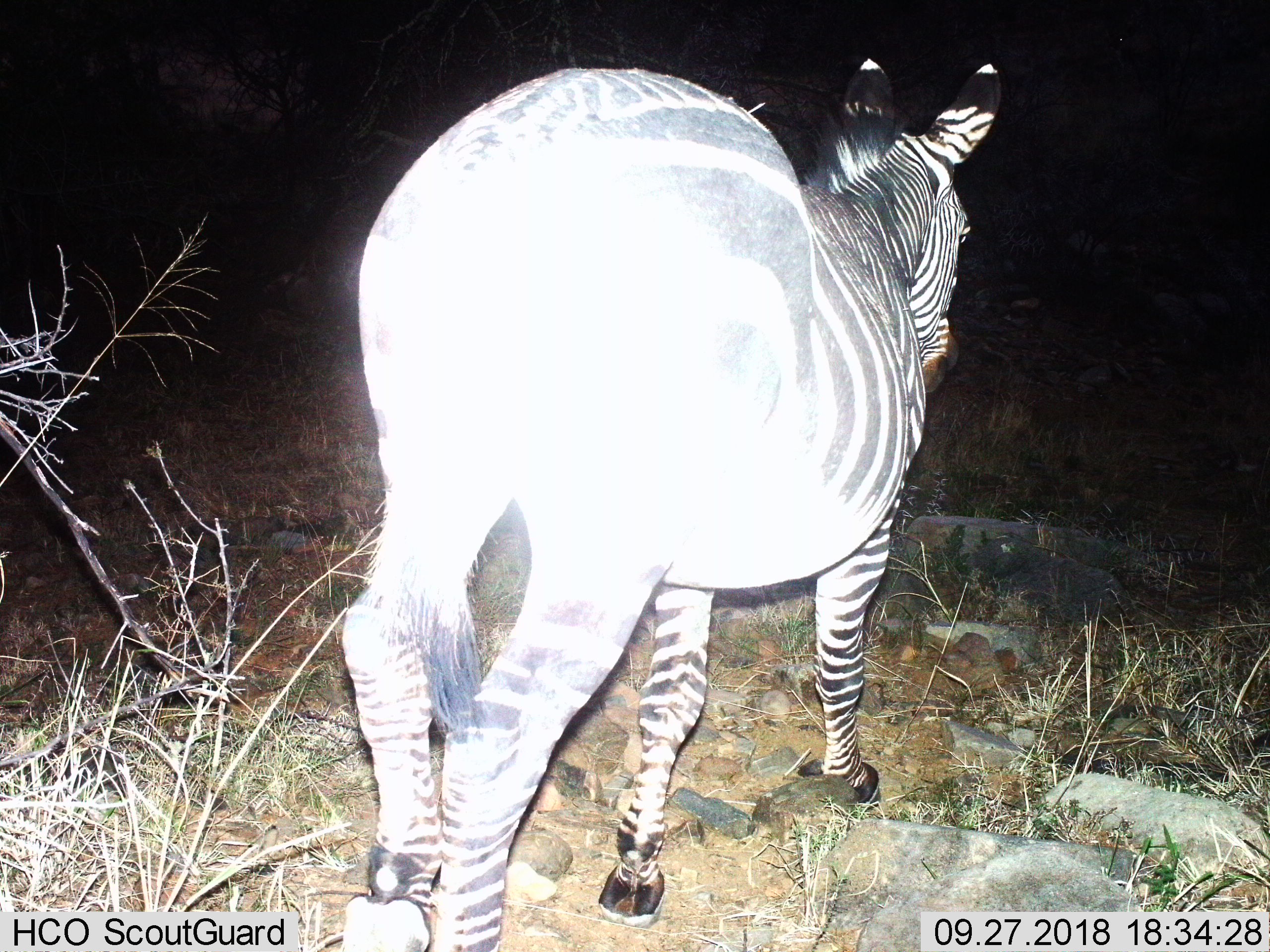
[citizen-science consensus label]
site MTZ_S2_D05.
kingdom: Animalia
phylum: Chordata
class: Mammalia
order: Perissodactyla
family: Equidae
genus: Equus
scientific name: Equus zebra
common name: mountain zebra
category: zebramountain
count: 1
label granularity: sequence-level